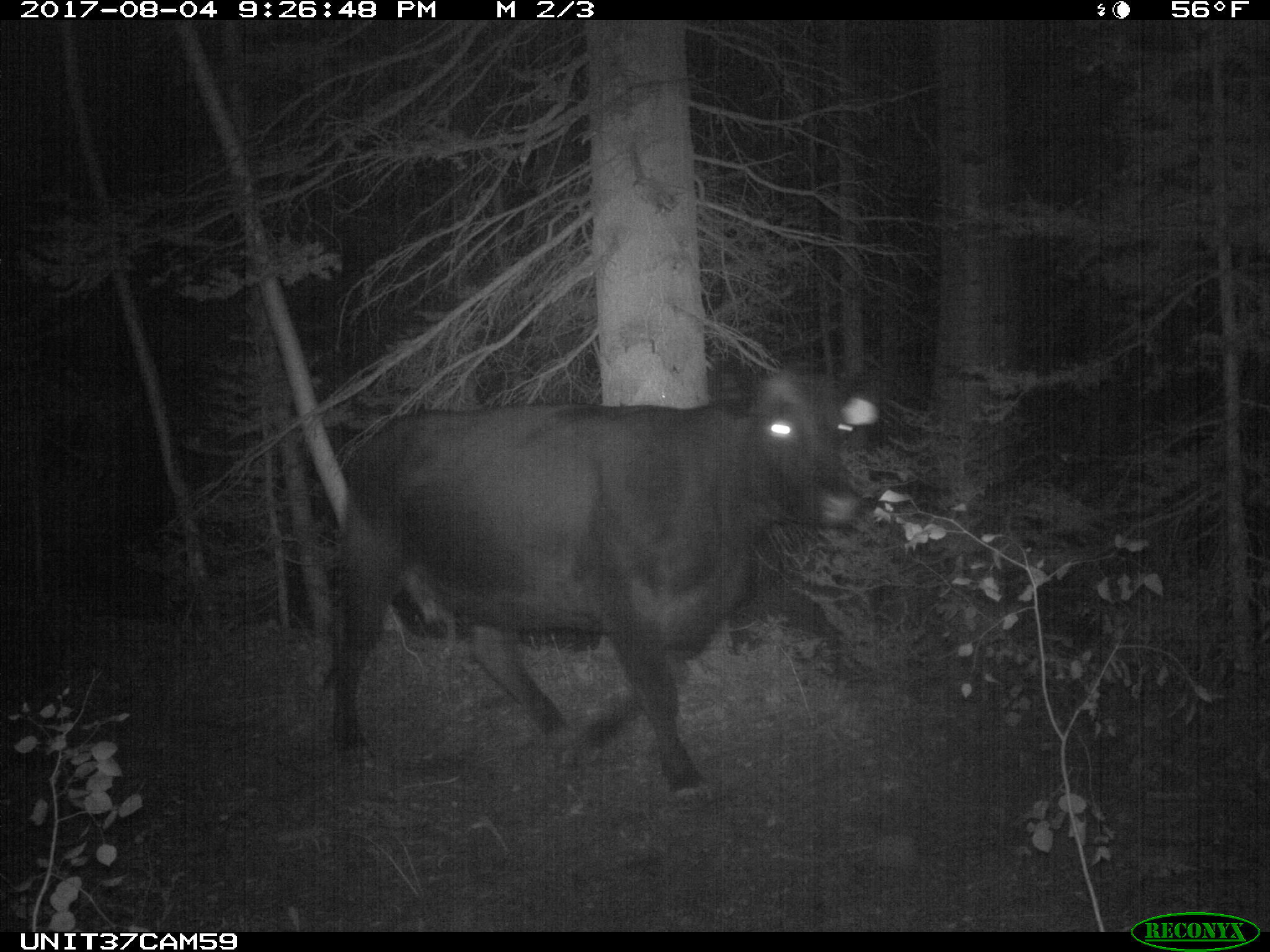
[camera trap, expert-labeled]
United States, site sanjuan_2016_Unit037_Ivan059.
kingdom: Animalia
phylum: Chordata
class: Mammalia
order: Artiodactyla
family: Bovidae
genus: Bos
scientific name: Bos taurus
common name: domestic cow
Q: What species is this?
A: Bos taurus (domestic cow).